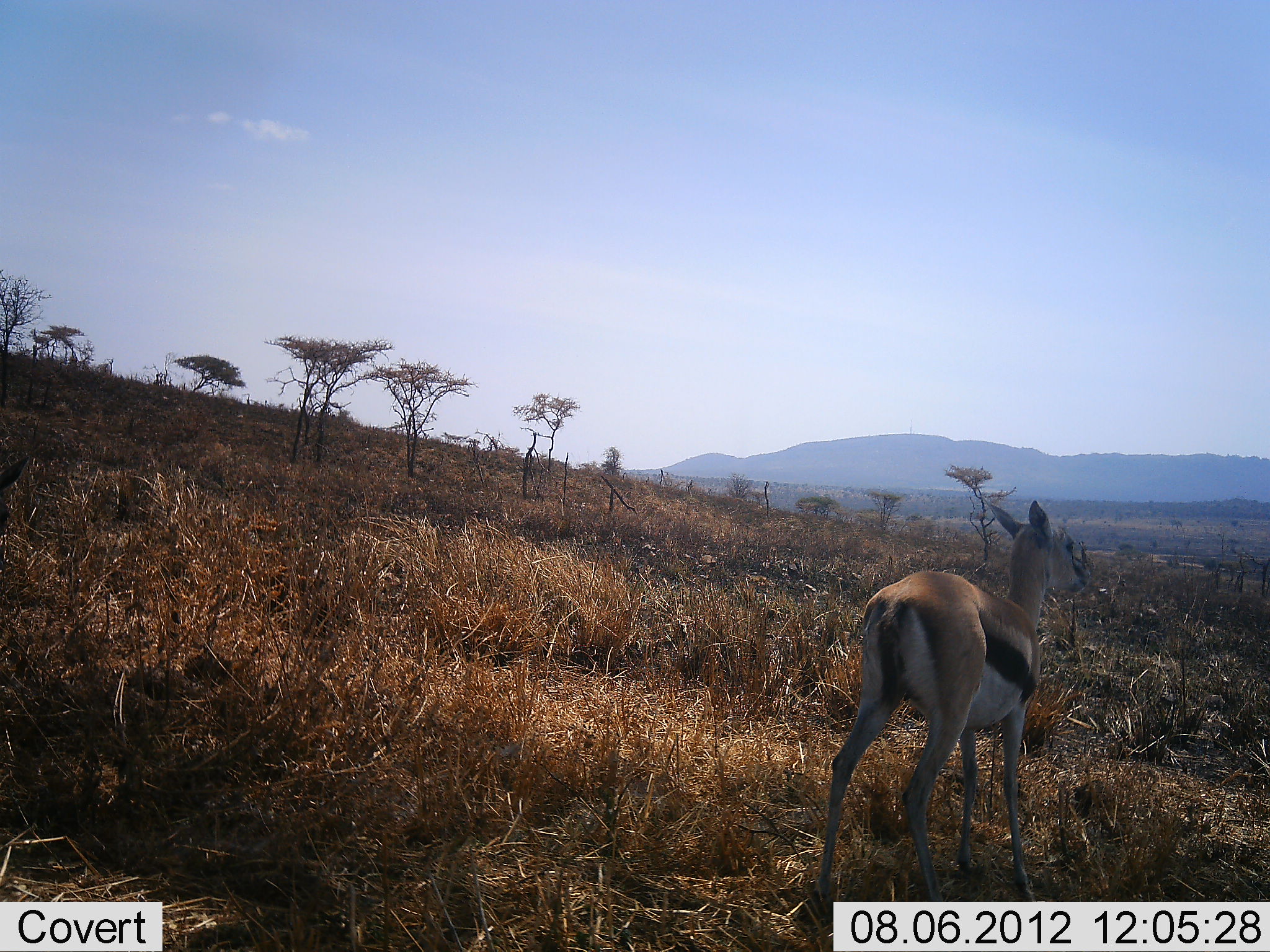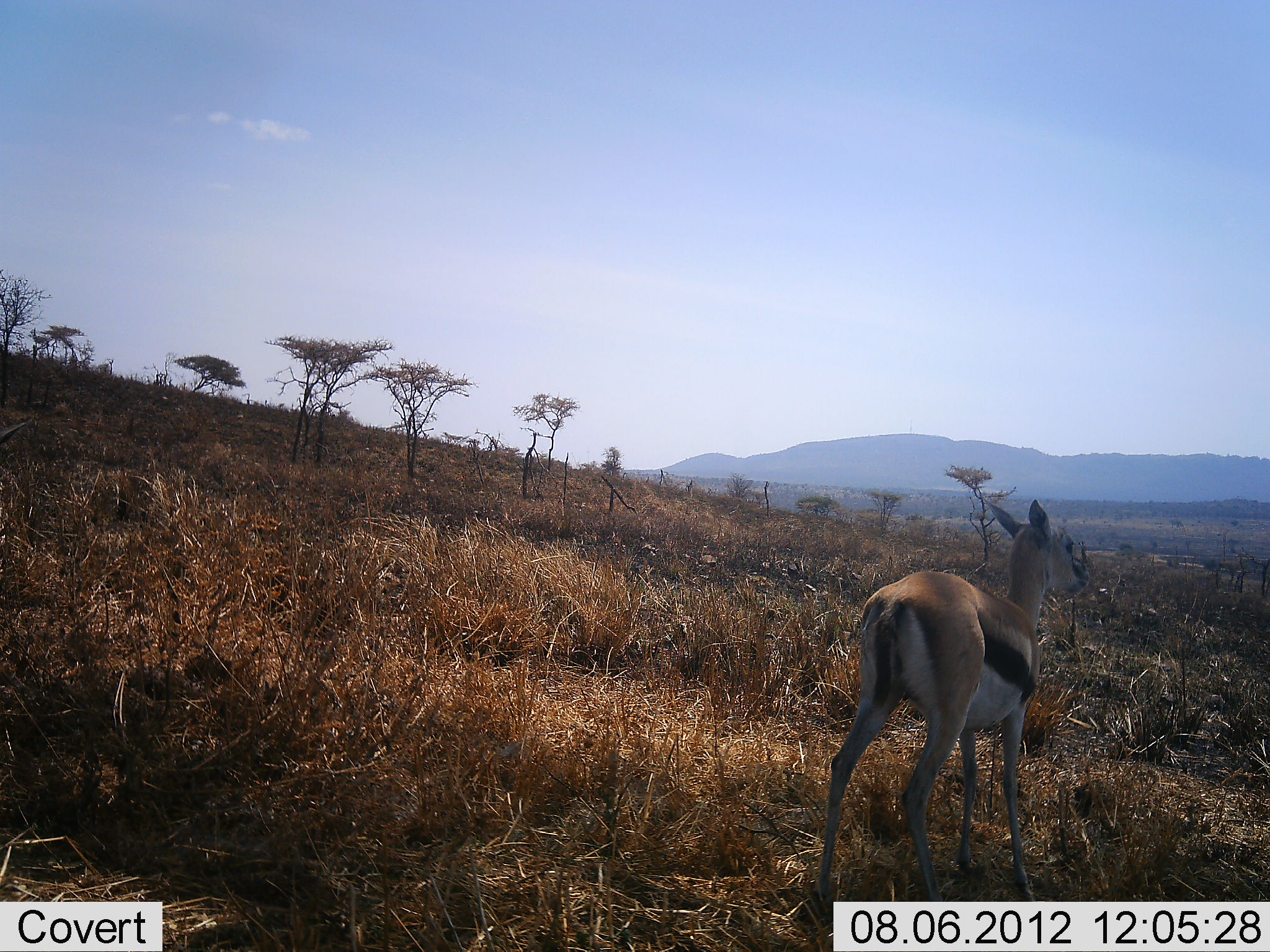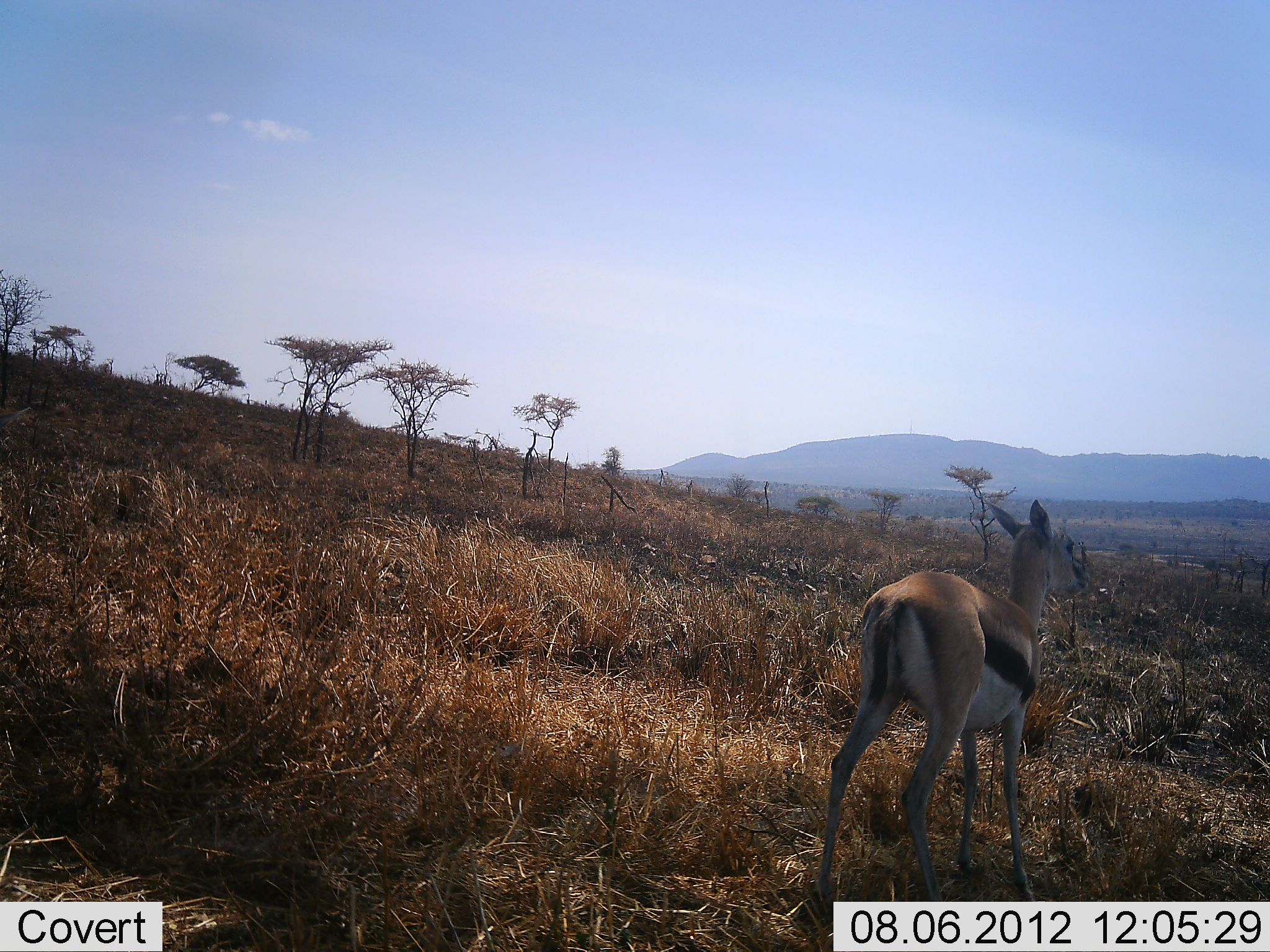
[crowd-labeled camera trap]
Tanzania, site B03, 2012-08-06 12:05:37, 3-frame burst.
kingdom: Animalia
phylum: Chordata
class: Mammalia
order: Artiodactyla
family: Bovidae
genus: Eudorcas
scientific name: Eudorcas thomsonii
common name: thomson's gazelle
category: gazellethomsons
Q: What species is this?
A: Gazellethomsons (thomson's gazelle) (Eudorcas thomsonii).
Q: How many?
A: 1.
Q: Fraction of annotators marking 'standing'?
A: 90%.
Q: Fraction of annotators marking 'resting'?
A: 0%.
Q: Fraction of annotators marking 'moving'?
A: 20%.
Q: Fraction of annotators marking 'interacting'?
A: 0%.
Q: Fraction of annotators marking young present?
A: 0%.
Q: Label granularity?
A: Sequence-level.